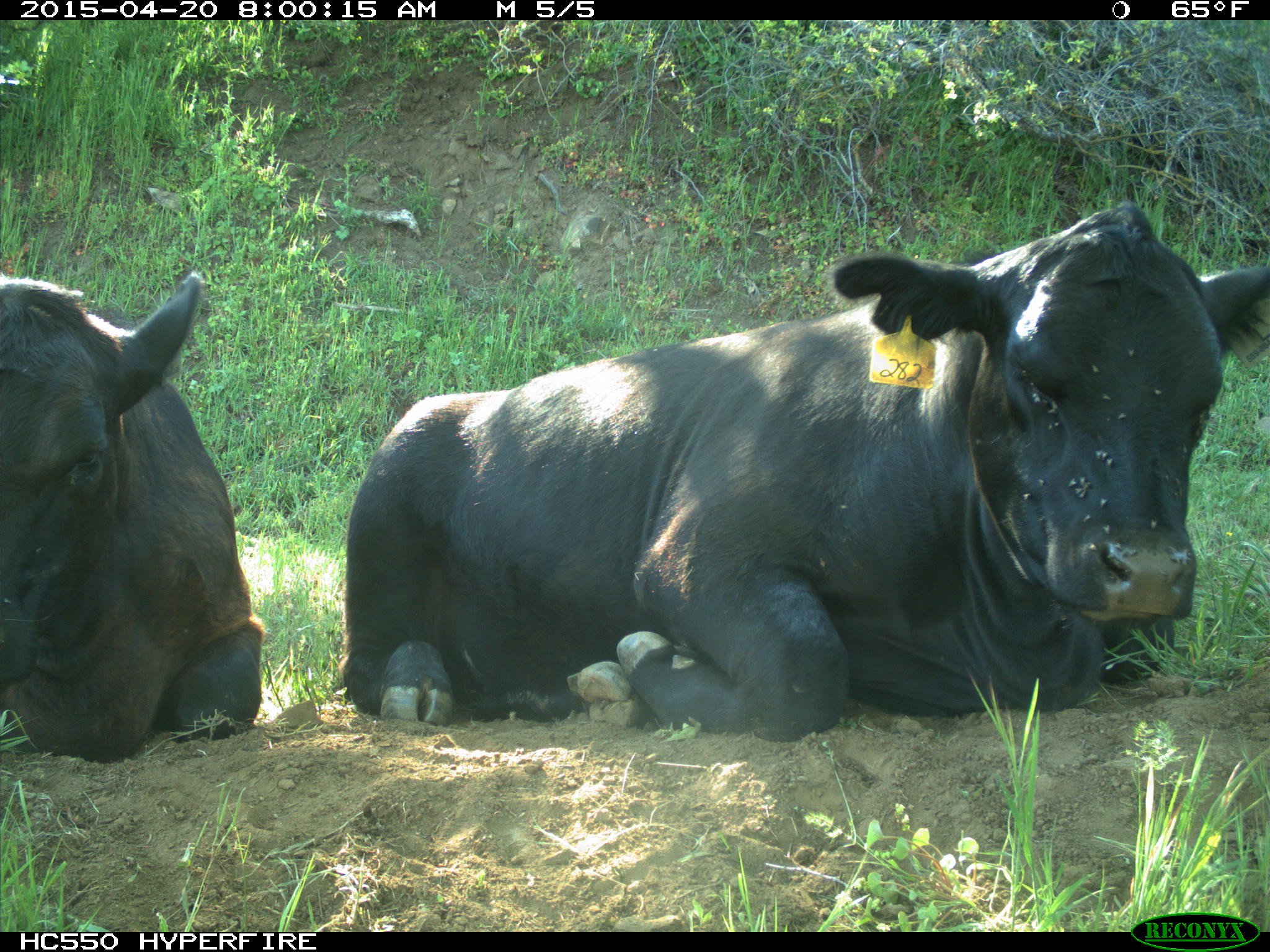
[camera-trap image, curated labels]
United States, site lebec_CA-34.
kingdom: Animalia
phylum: Chordata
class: Mammalia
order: Artiodactyla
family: Bovidae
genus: Bos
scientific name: Bos taurus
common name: domestic cow